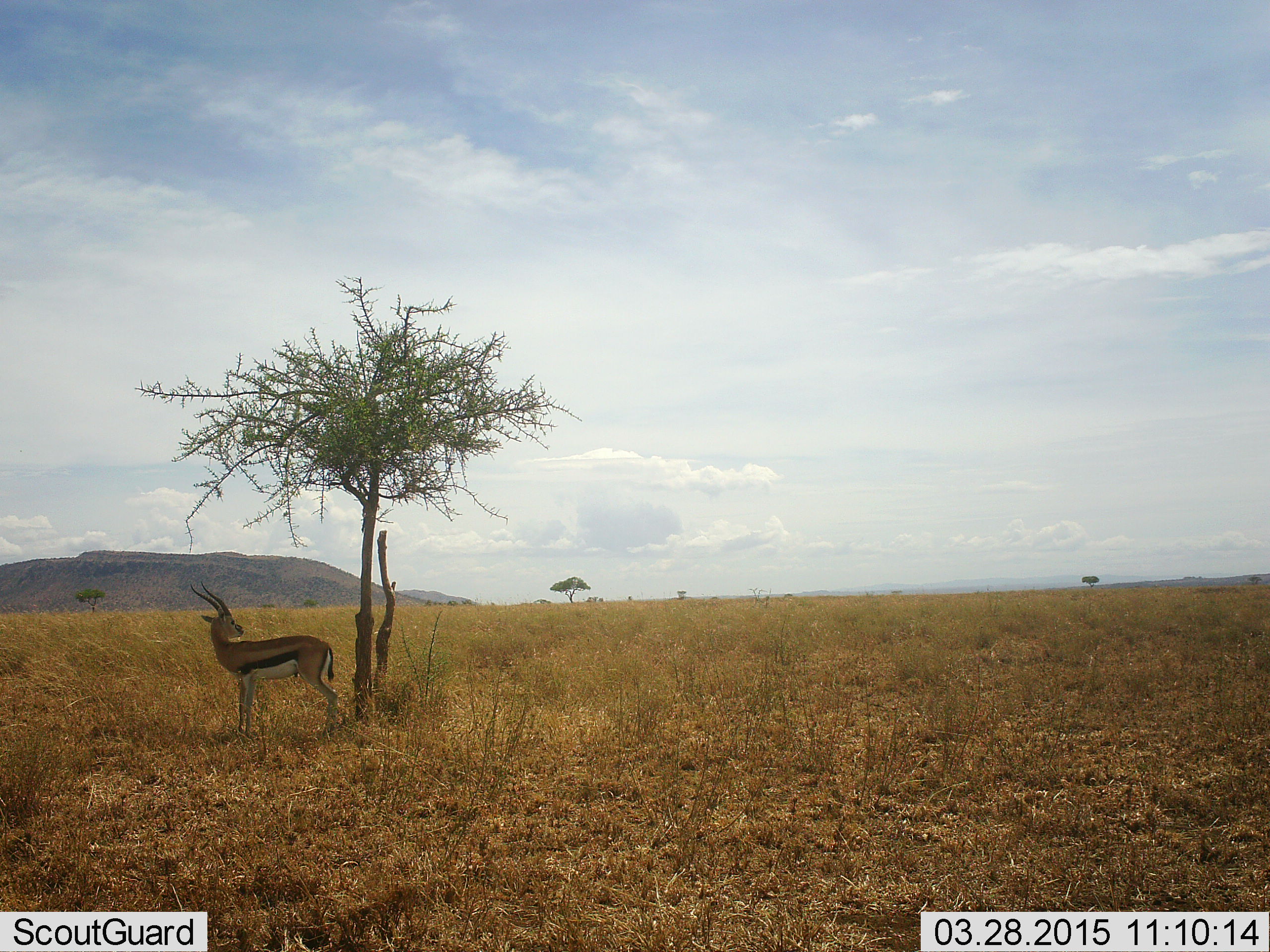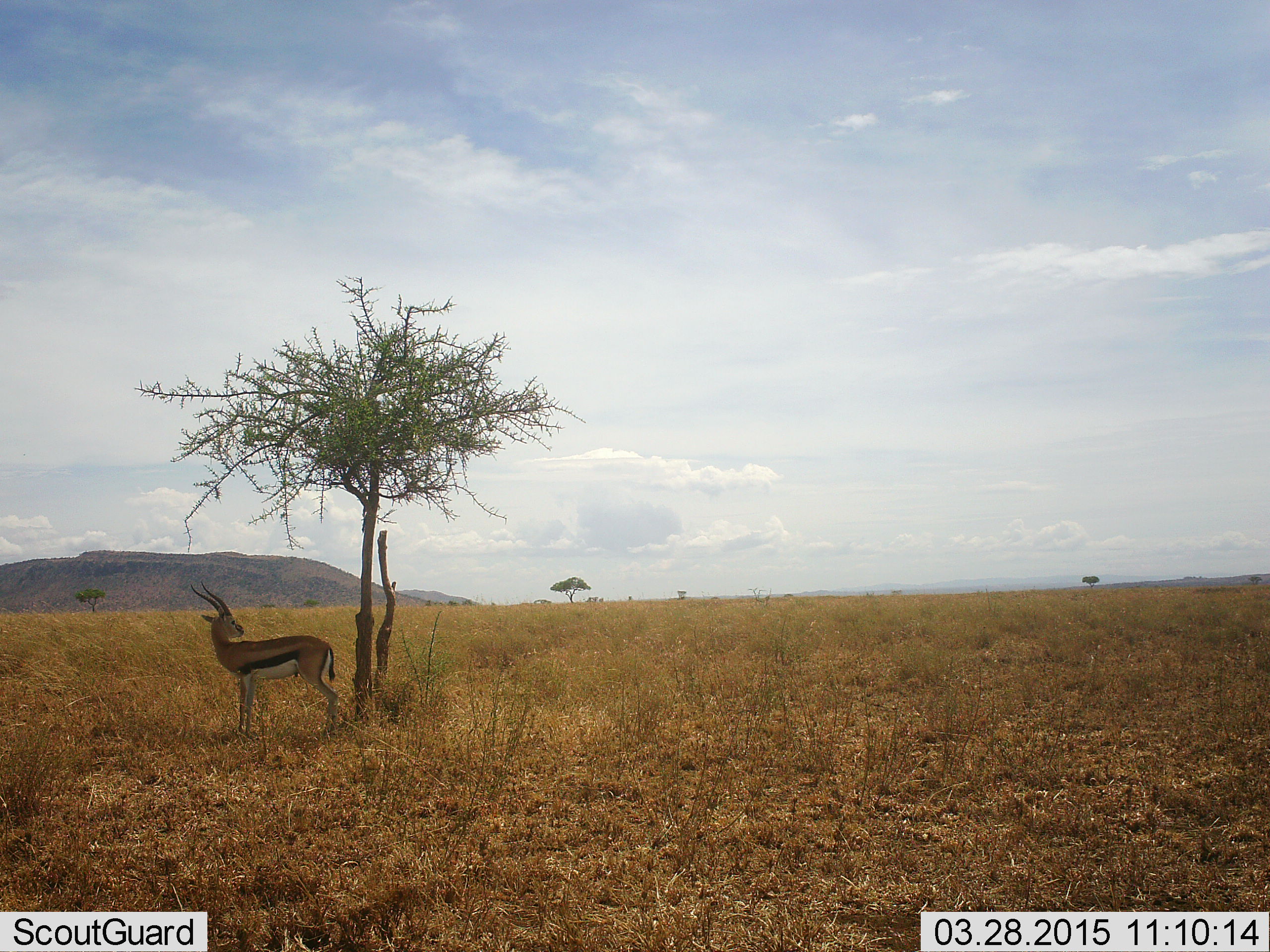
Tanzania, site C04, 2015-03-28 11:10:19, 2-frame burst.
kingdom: Animalia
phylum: Chordata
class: Mammalia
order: Artiodactyla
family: Bovidae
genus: Eudorcas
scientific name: Eudorcas thomsonii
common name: thomson's gazelle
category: gazellethomsons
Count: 1.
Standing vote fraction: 100%.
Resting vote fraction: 0%.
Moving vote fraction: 0%.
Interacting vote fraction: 0%.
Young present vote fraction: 0%.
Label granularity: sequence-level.